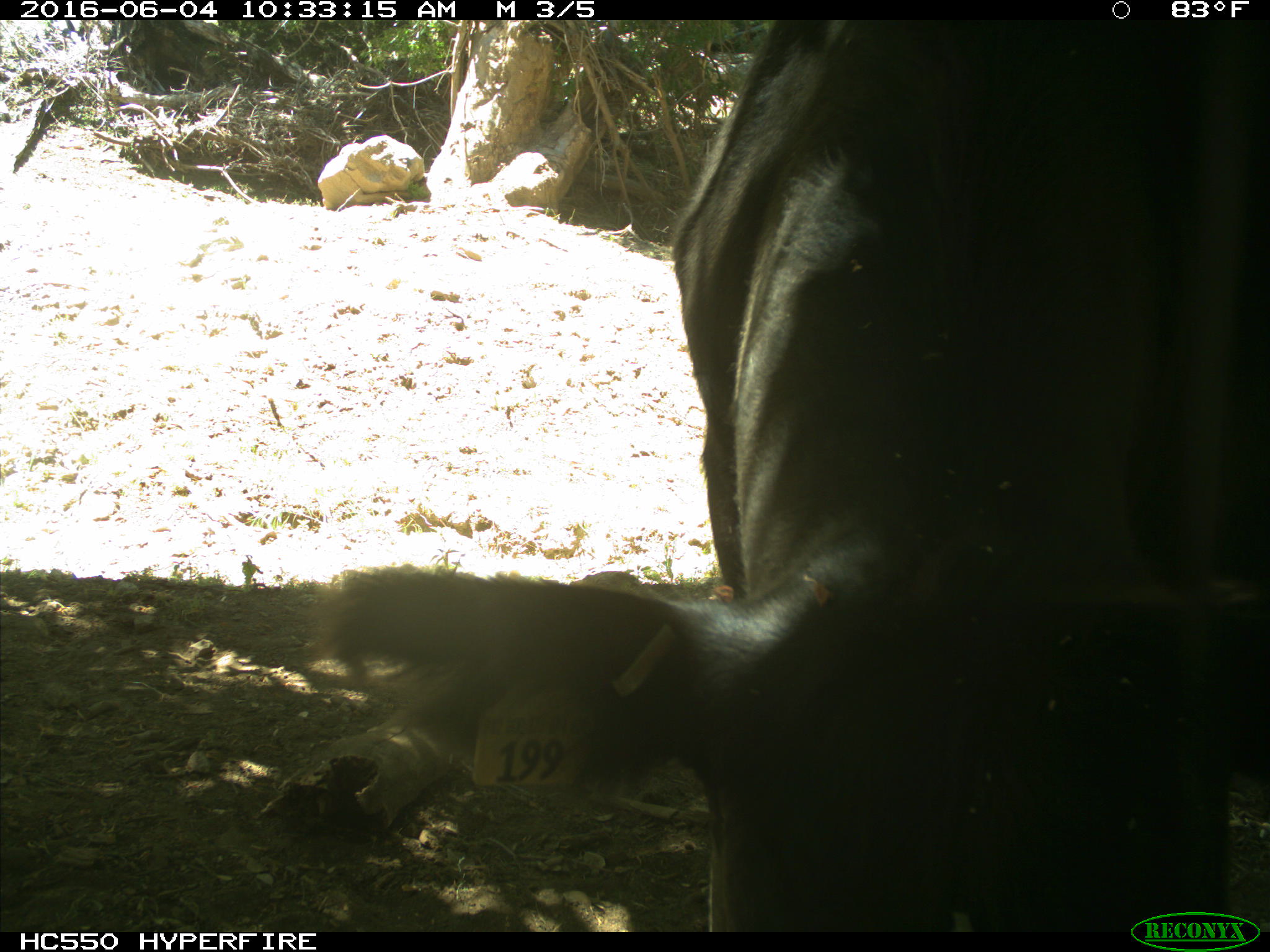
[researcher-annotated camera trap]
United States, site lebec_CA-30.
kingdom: Animalia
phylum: Chordata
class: Mammalia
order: Artiodactyla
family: Bovidae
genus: Bos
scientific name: Bos taurus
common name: domestic cow